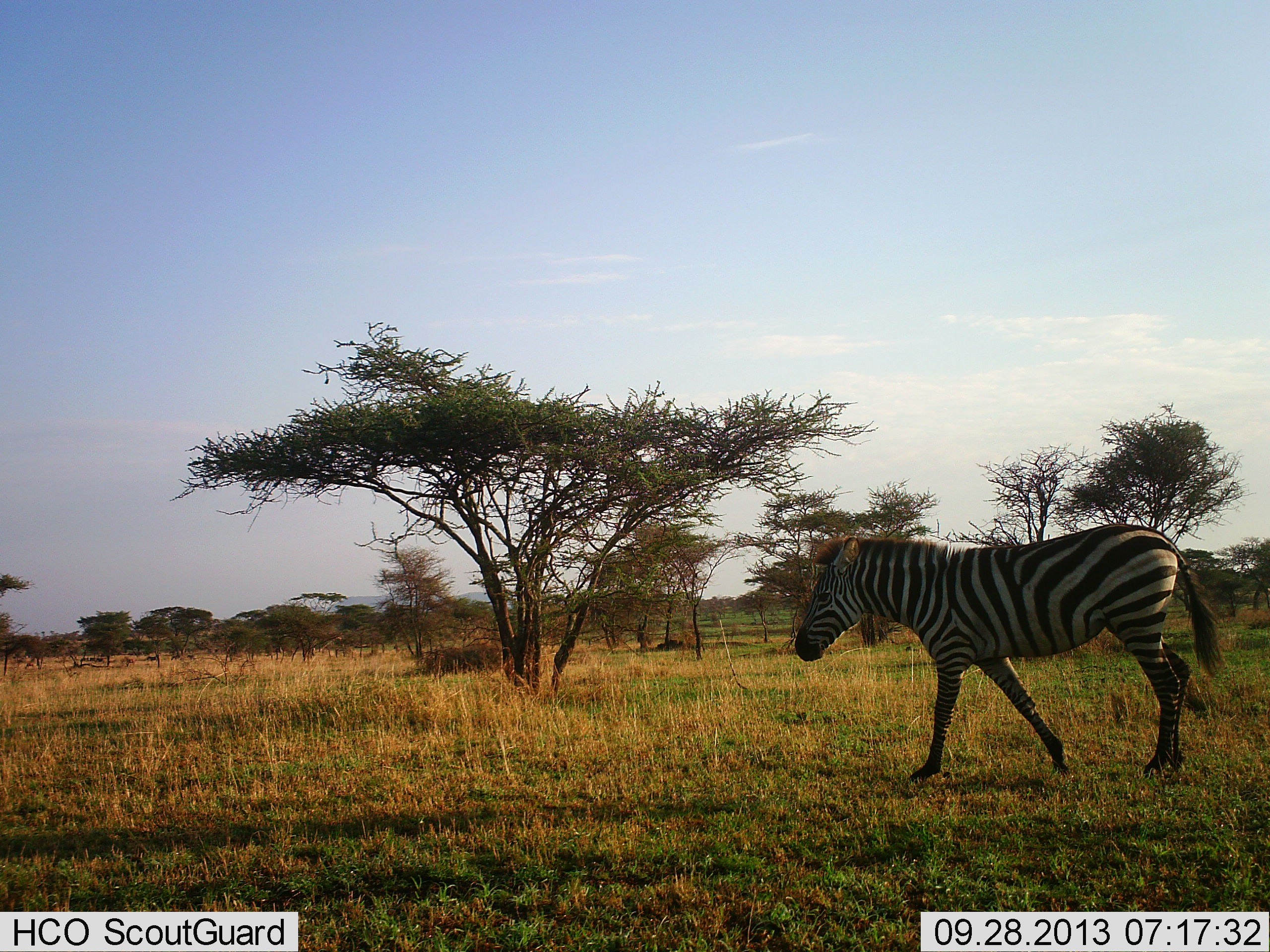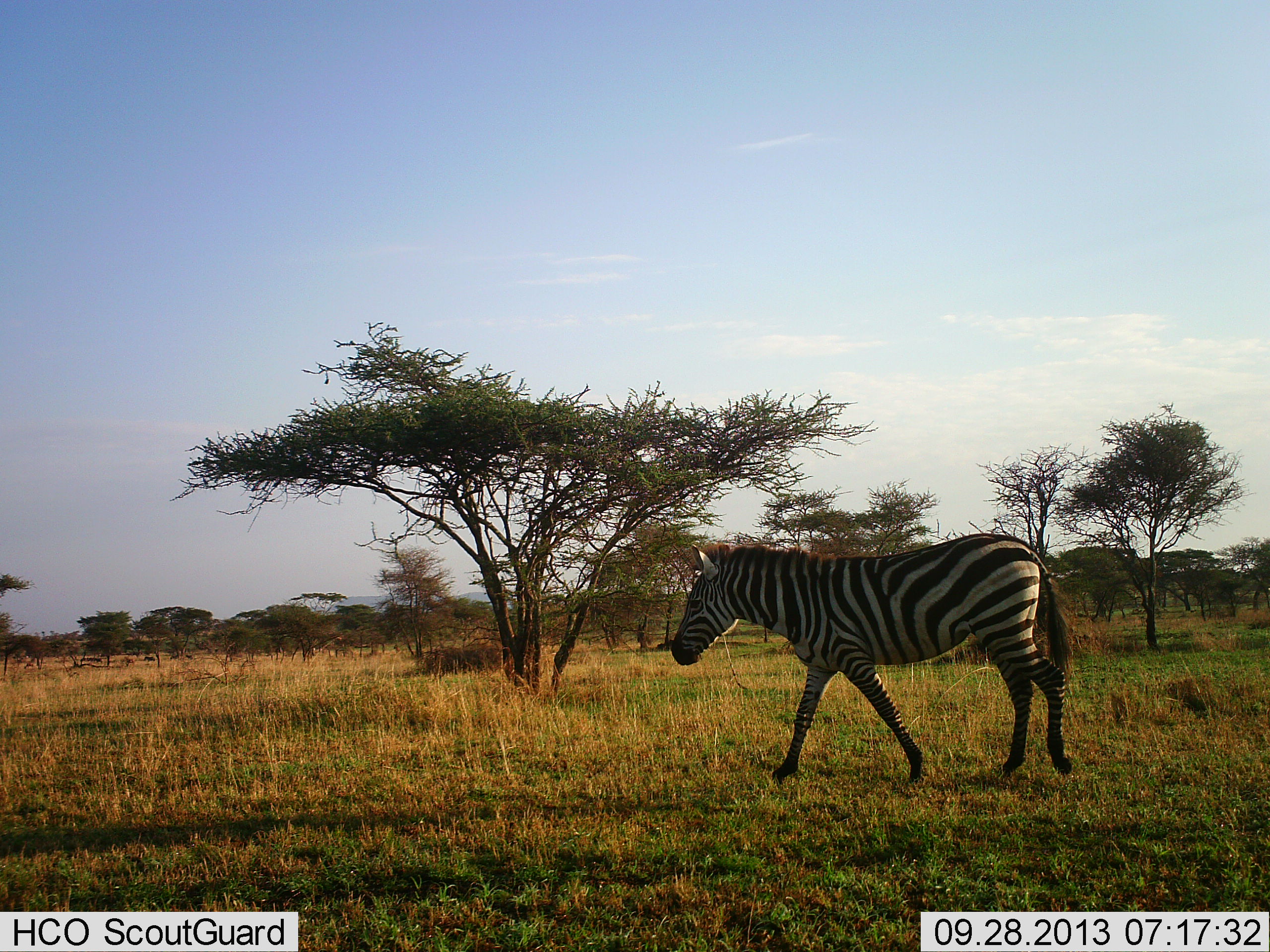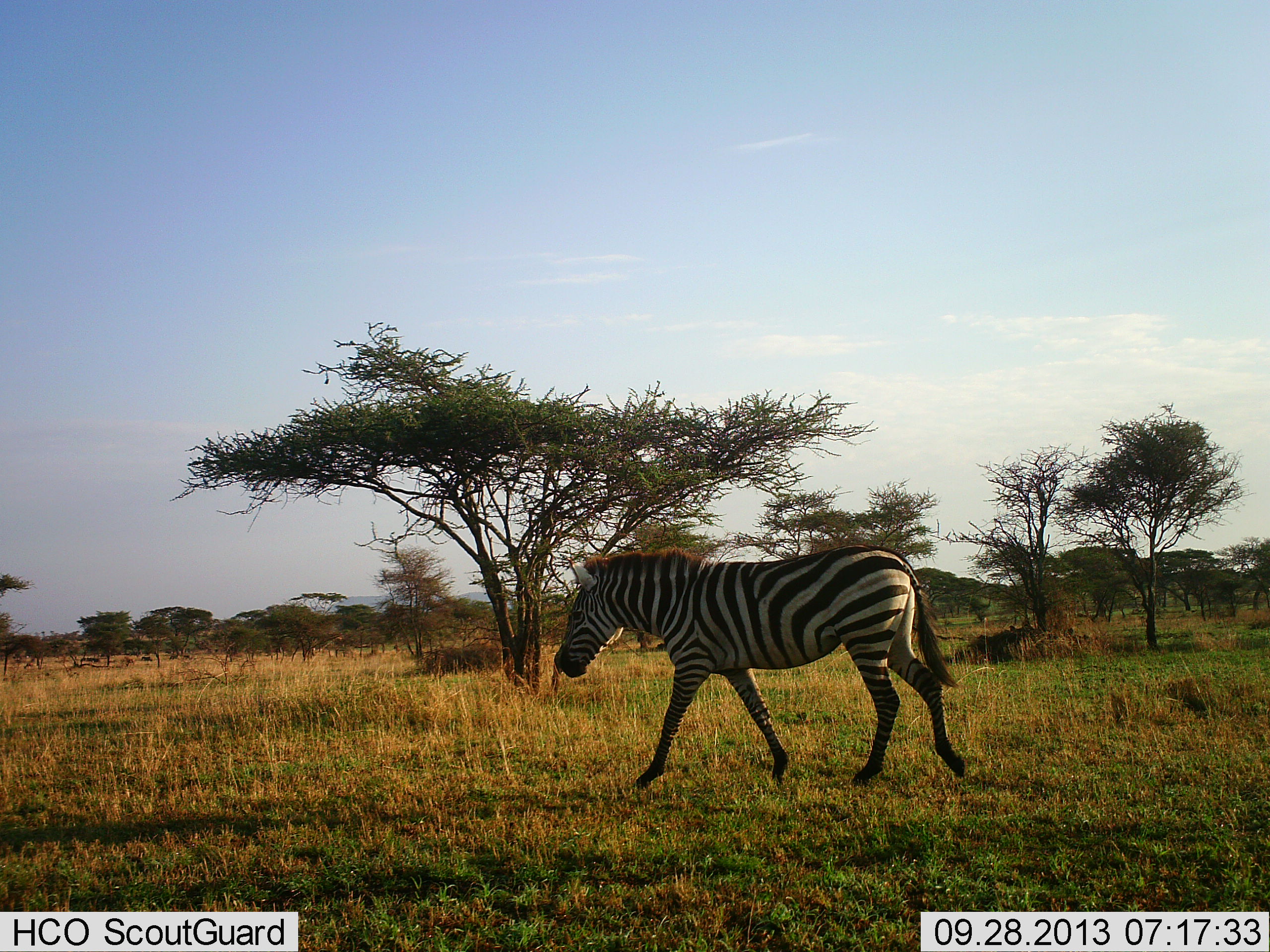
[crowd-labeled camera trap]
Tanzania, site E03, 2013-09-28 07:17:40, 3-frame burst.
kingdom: Animalia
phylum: Chordata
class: Mammalia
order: Perissodactyla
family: Equidae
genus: Equus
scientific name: Equus quagga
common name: plains zebra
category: zebra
Zebra (plains zebra) (Equus quagga), count 1. Behavior (volunteer vote fractions): standing 0%, resting 0%, moving 100%, interacting 0%. Young present (vote fraction): 0%. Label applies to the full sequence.